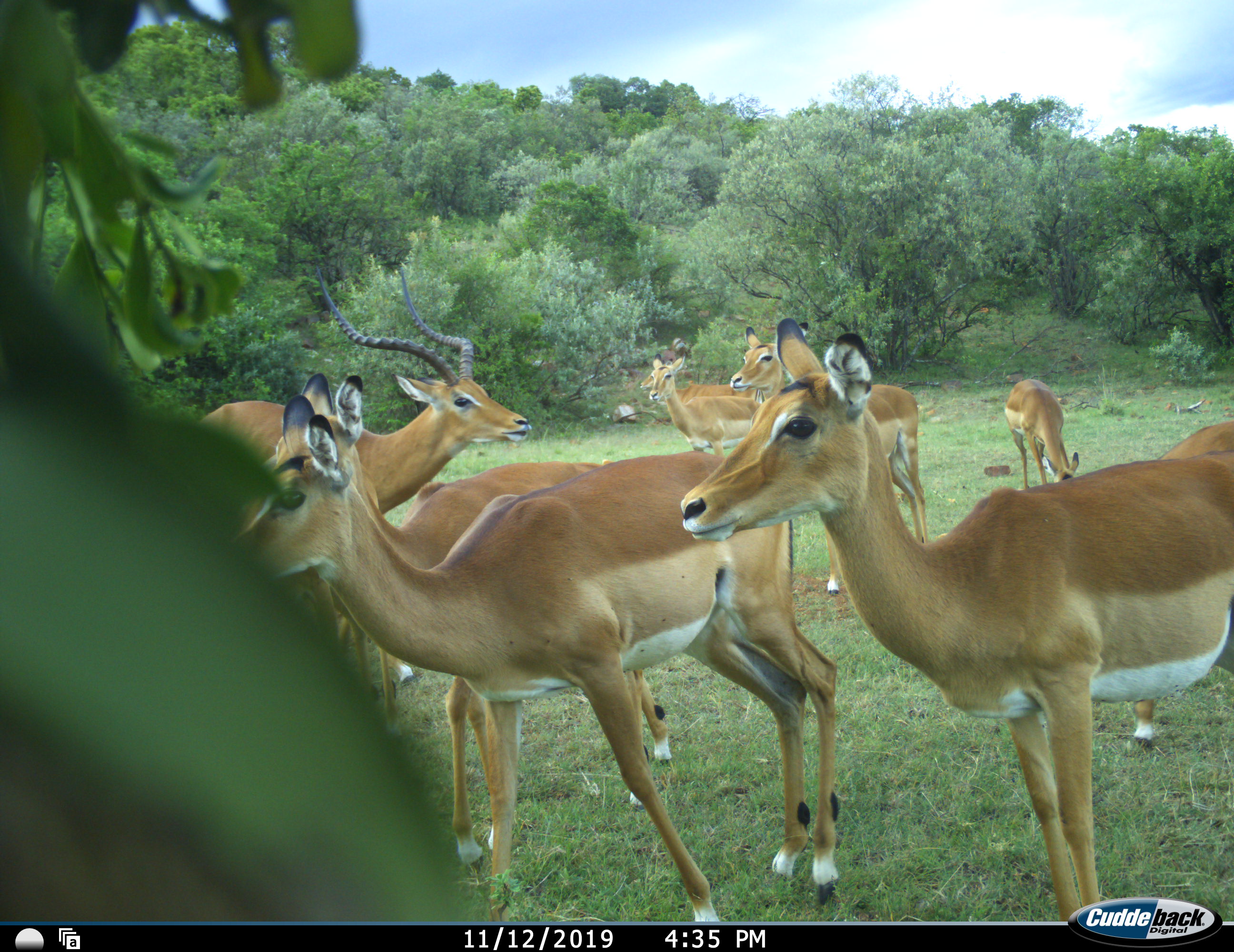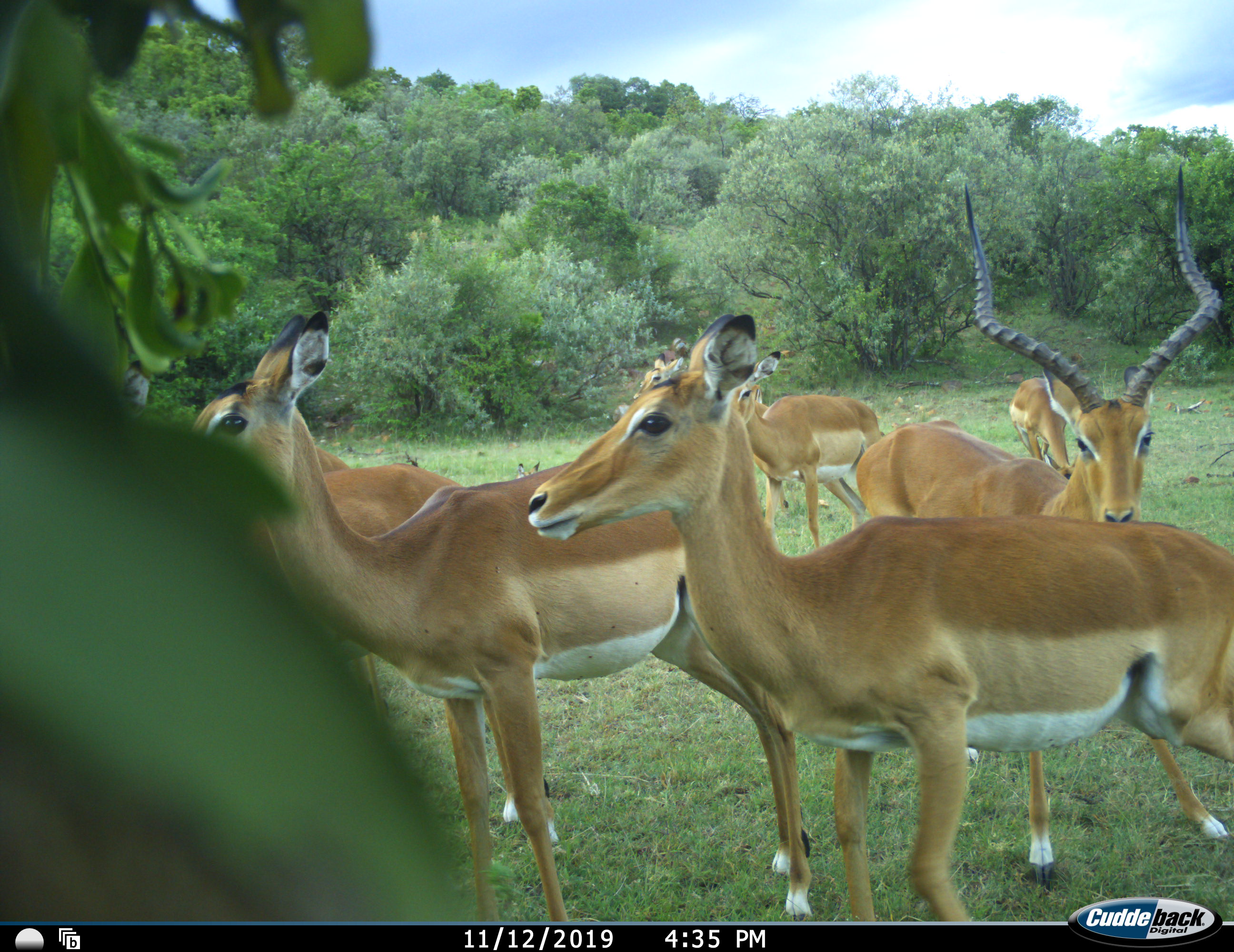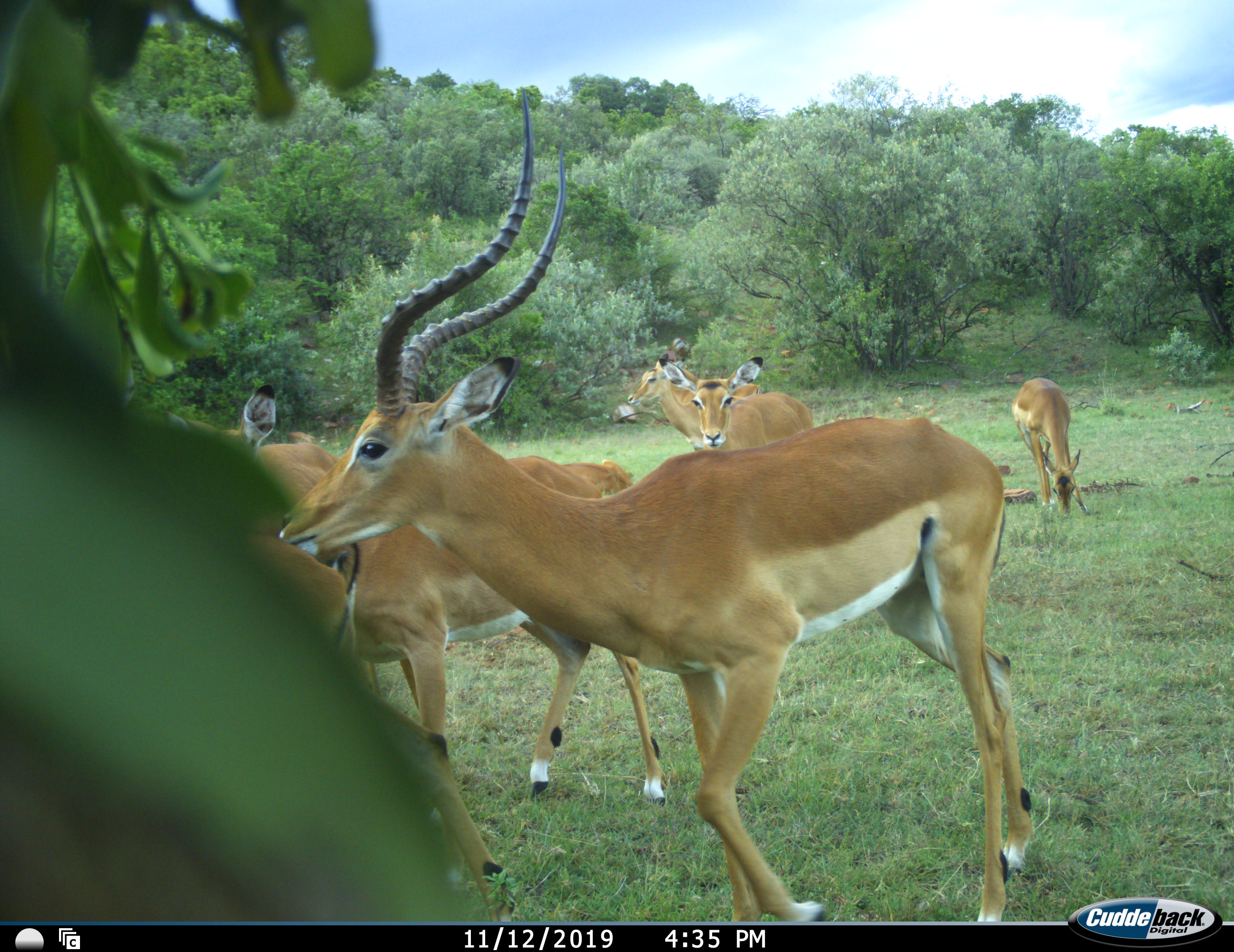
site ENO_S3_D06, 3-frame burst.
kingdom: Animalia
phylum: Chordata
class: Mammalia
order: Artiodactyla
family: Bovidae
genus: Aepyceros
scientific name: Aepyceros melampus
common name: impala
Impala (Aepyceros melampus), count 8. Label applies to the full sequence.